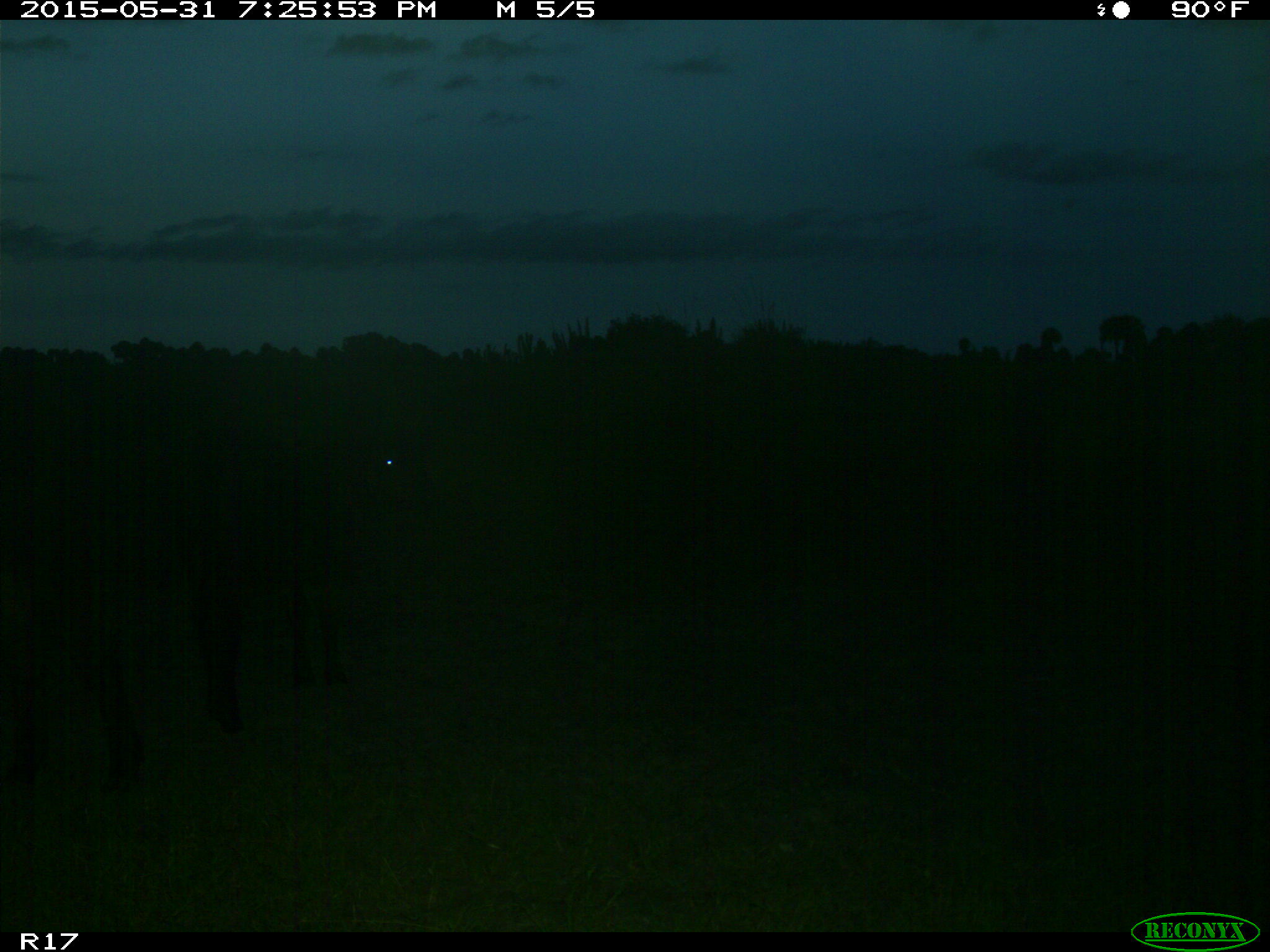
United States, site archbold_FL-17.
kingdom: Animalia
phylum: Chordata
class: Mammalia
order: Artiodactyla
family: Bovidae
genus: Bos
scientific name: Bos taurus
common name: domestic cow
Bos taurus (domestic cow).